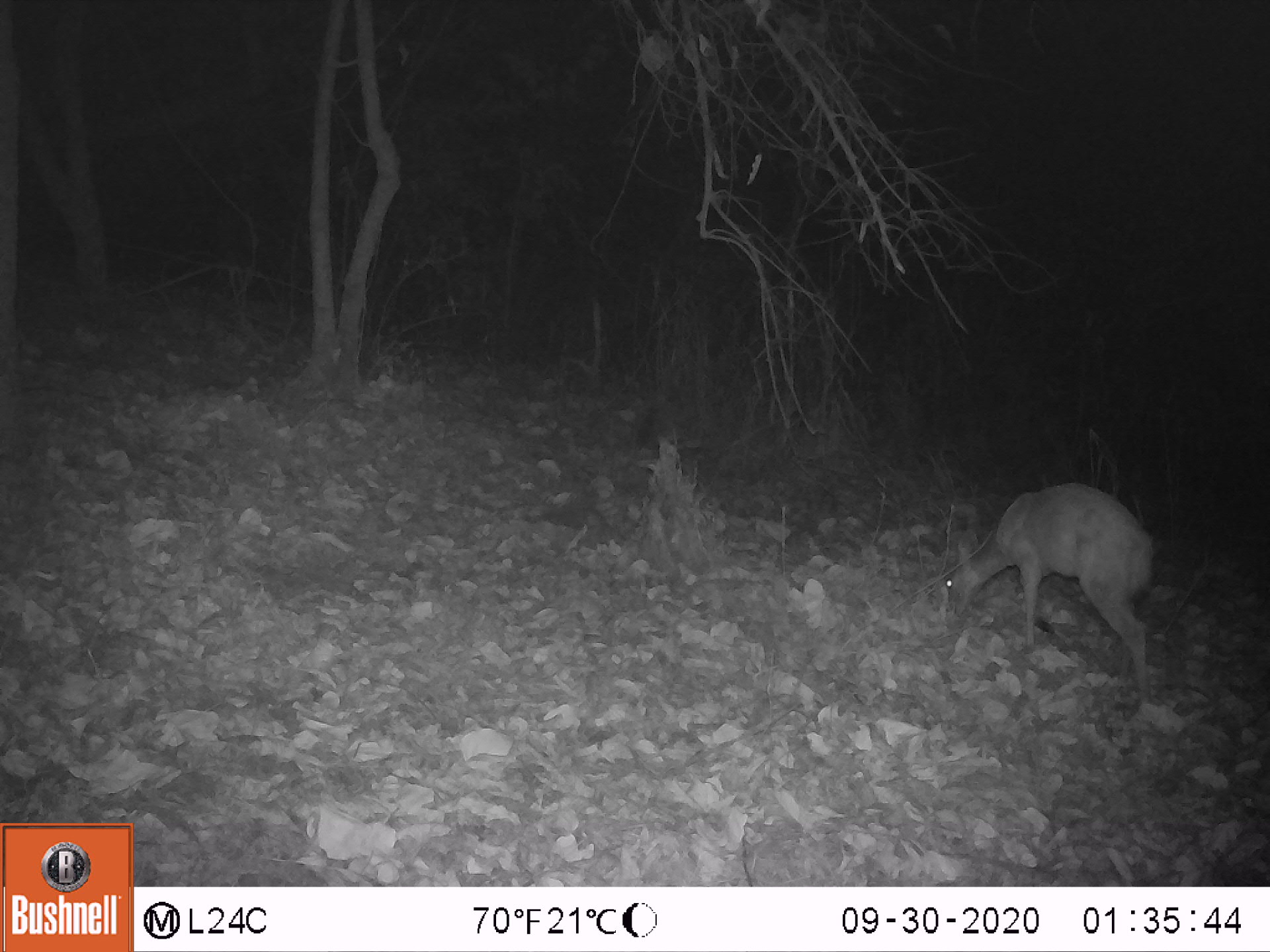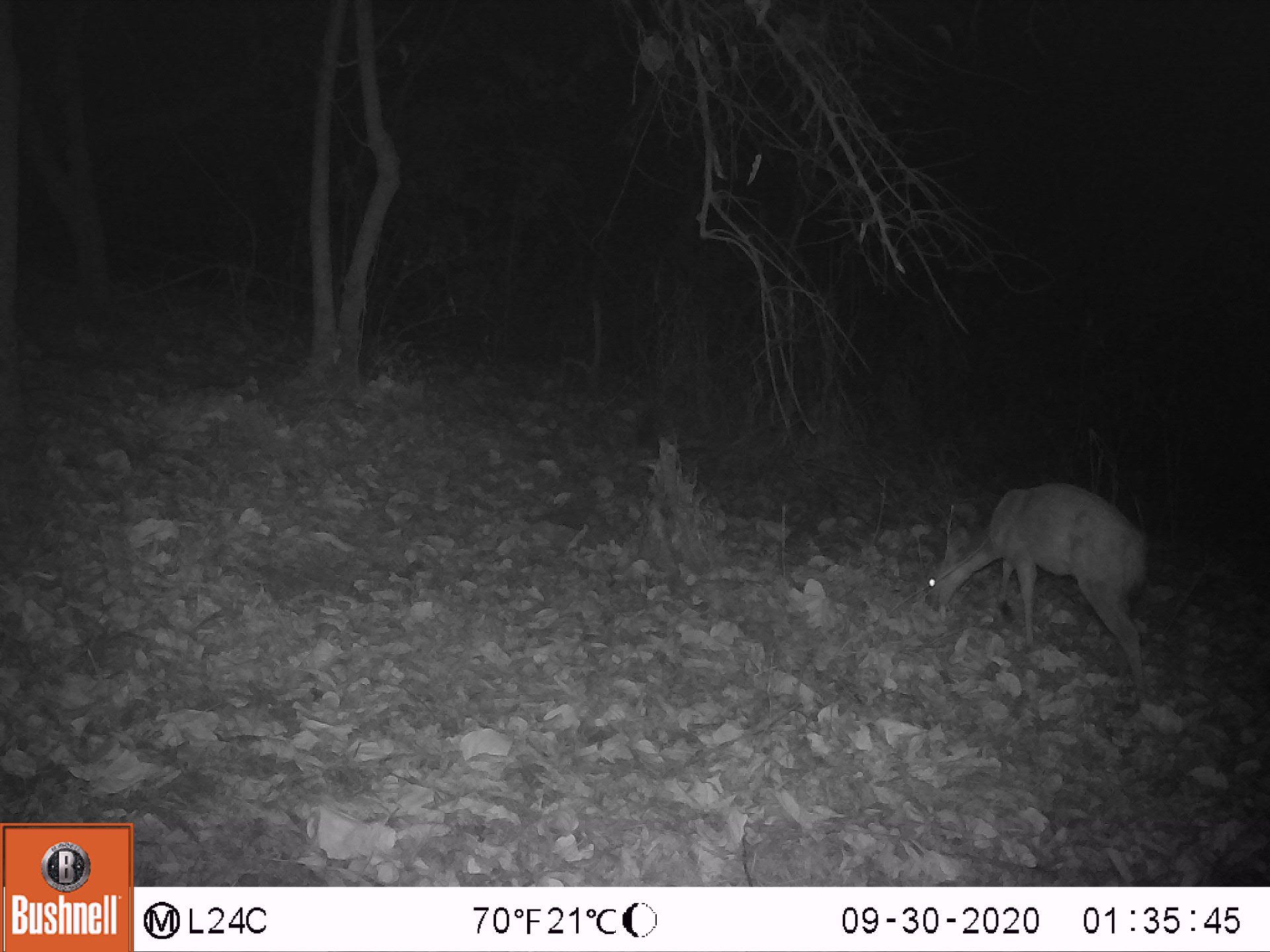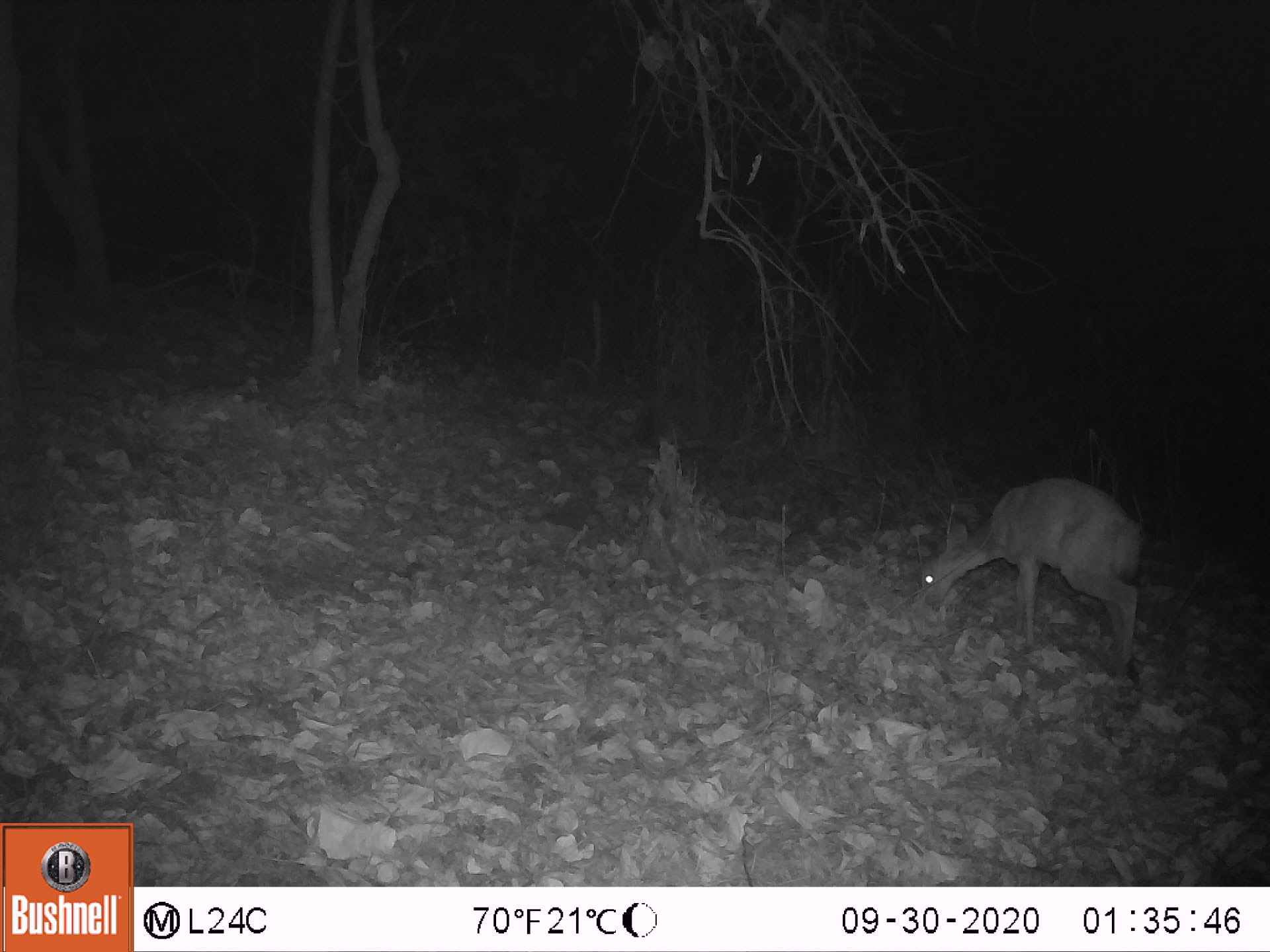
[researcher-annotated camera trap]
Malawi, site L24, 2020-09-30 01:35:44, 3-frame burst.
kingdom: Animalia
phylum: Chordata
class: Mammalia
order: Artiodactyla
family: Bovidae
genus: Tragelaphus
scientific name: Tragelaphus sylvaticus sylvaticus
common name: cape bushbuck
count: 1